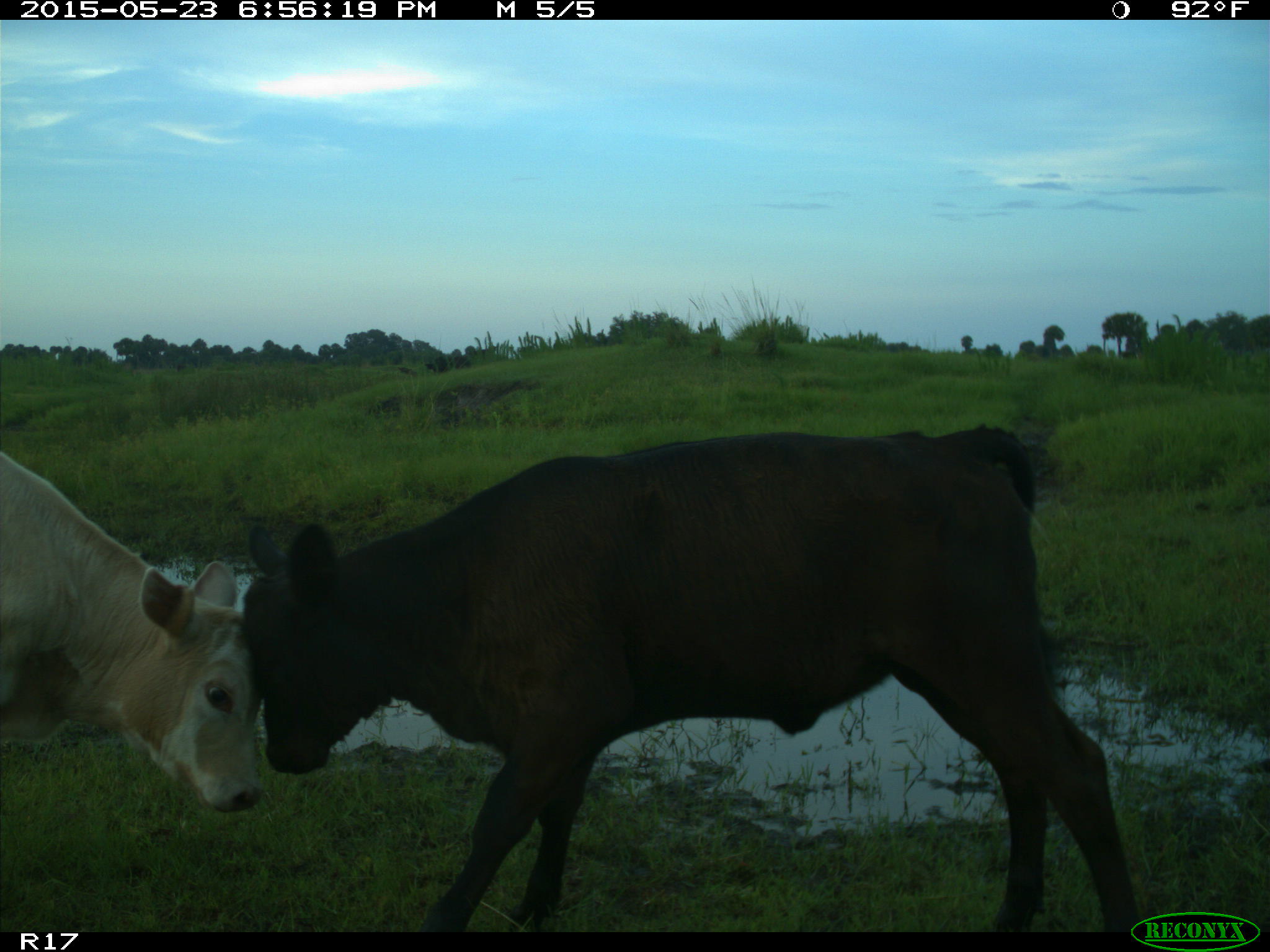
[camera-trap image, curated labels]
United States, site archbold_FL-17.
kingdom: Animalia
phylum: Chordata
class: Mammalia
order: Artiodactyla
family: Bovidae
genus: Bos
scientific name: Bos taurus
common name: domestic cow